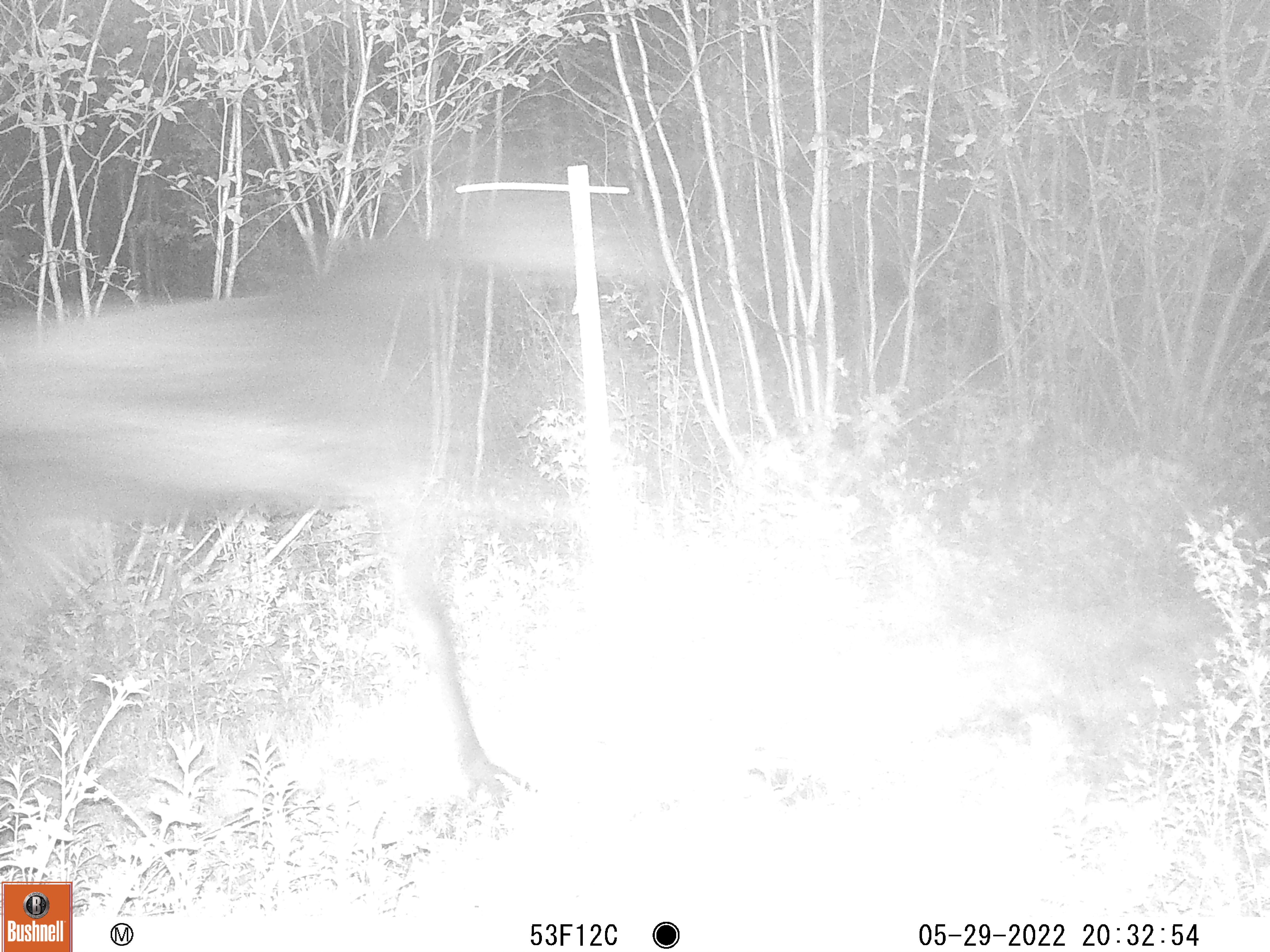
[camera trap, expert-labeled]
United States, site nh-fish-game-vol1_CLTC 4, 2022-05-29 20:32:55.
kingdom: Animalia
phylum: Chordata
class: Mammalia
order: Artiodactyla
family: Cervidae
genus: Alces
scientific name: Alces alces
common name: moose